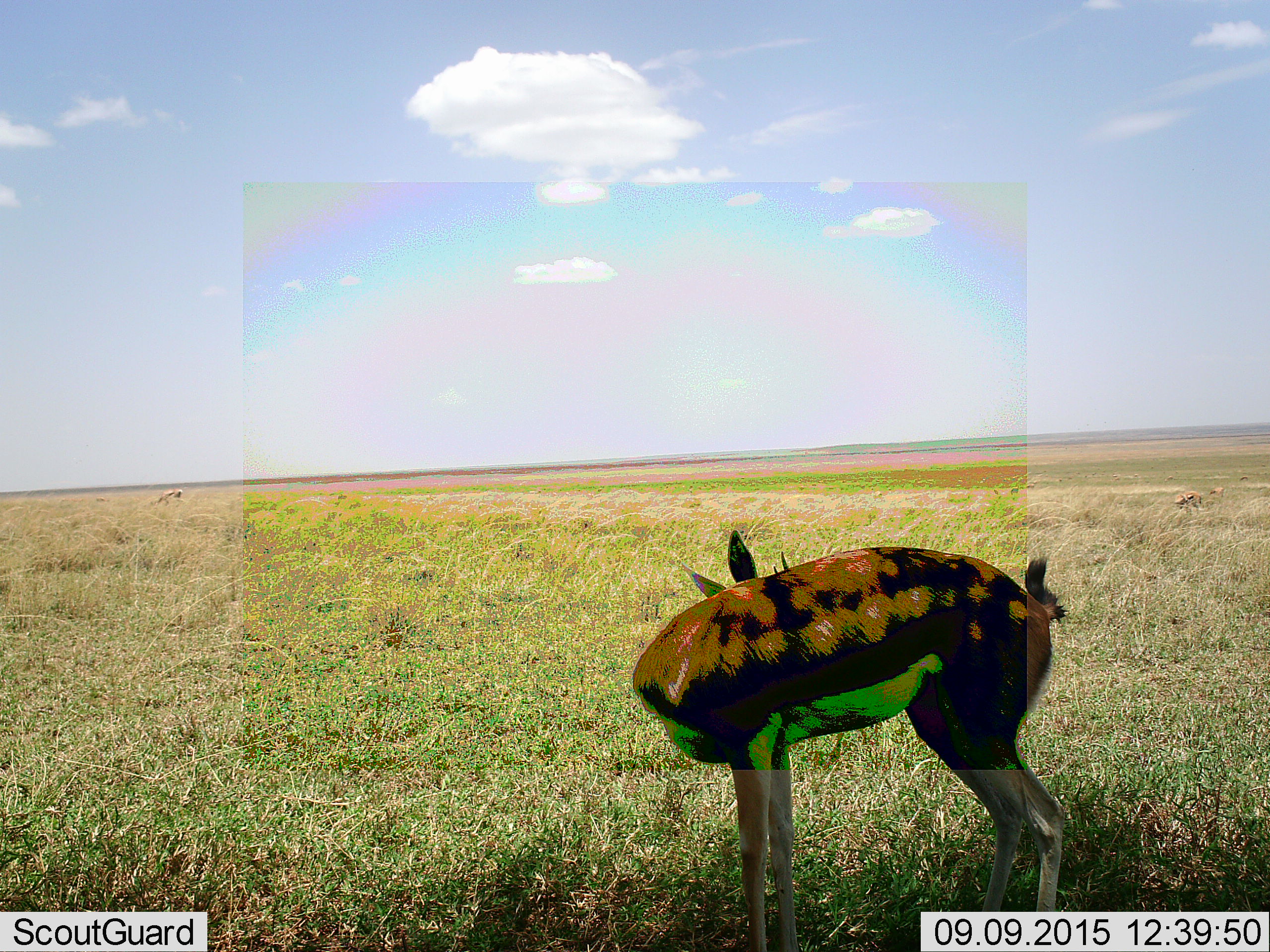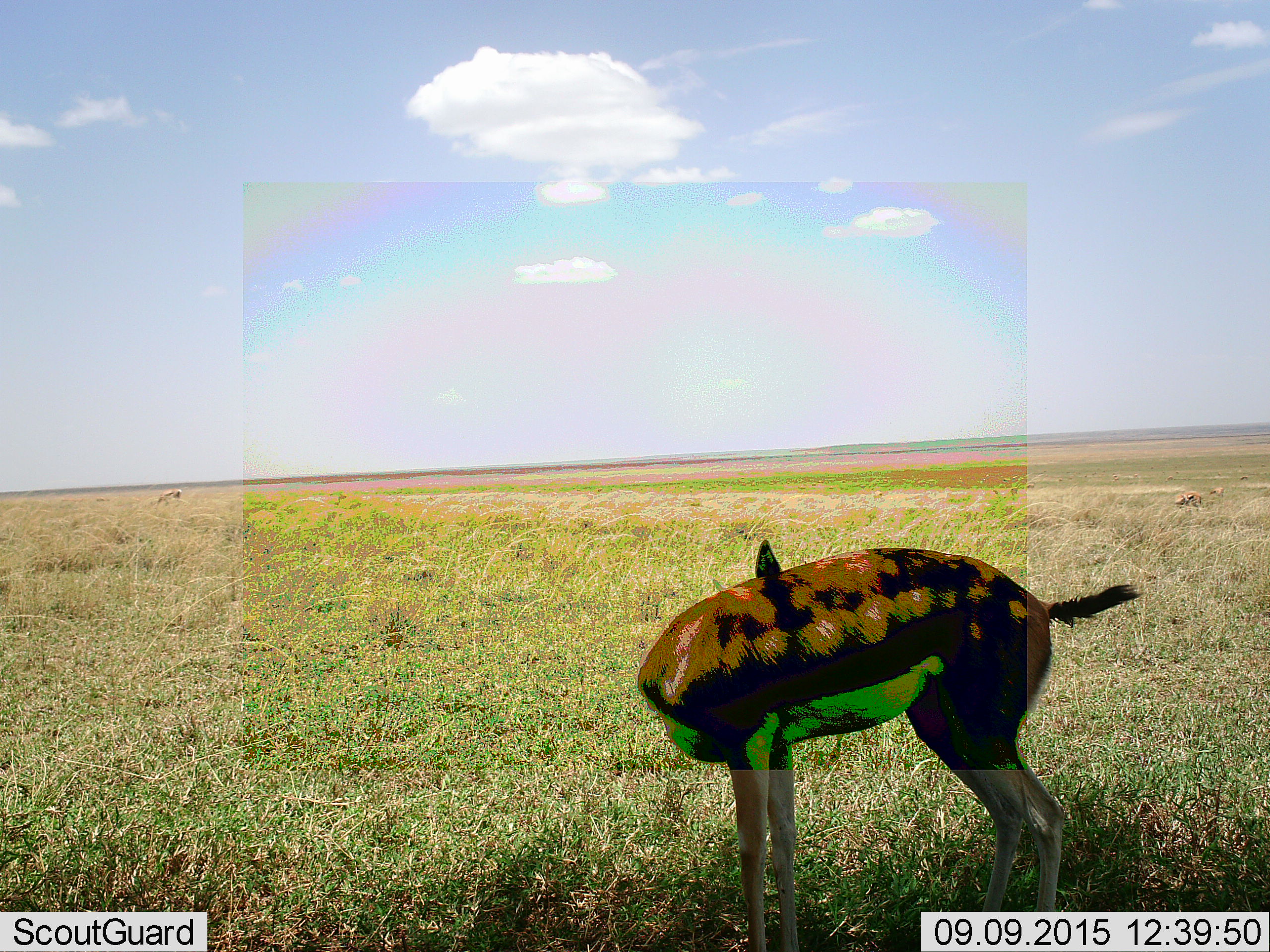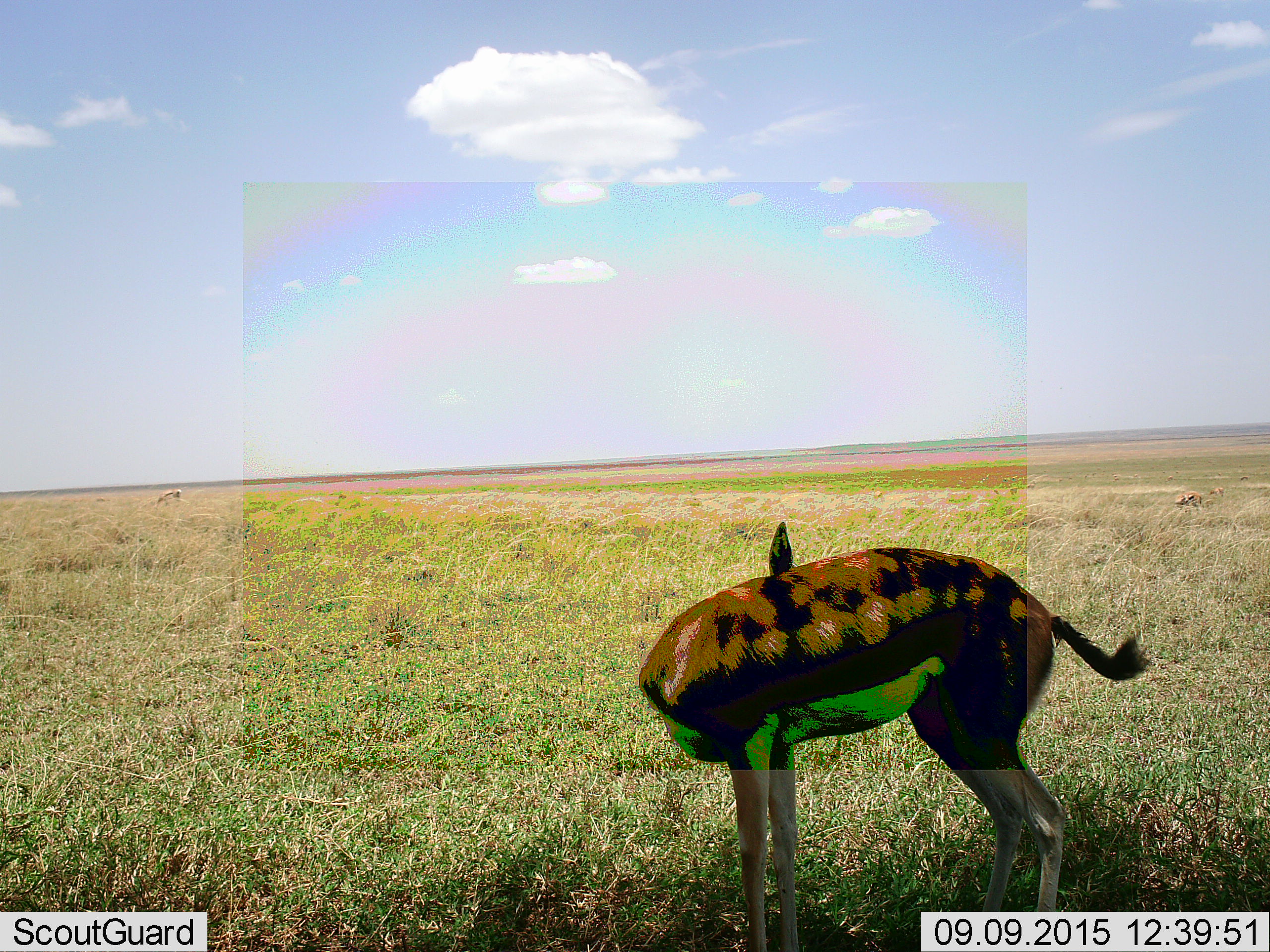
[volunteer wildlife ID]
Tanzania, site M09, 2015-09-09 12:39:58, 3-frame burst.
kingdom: Animalia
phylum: Chordata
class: Mammalia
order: Artiodactyla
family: Bovidae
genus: Eudorcas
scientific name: Eudorcas thomsonii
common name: thomson's gazelle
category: gazellethomsons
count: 4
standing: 100%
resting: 0%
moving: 17%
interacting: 0%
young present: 0%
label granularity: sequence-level